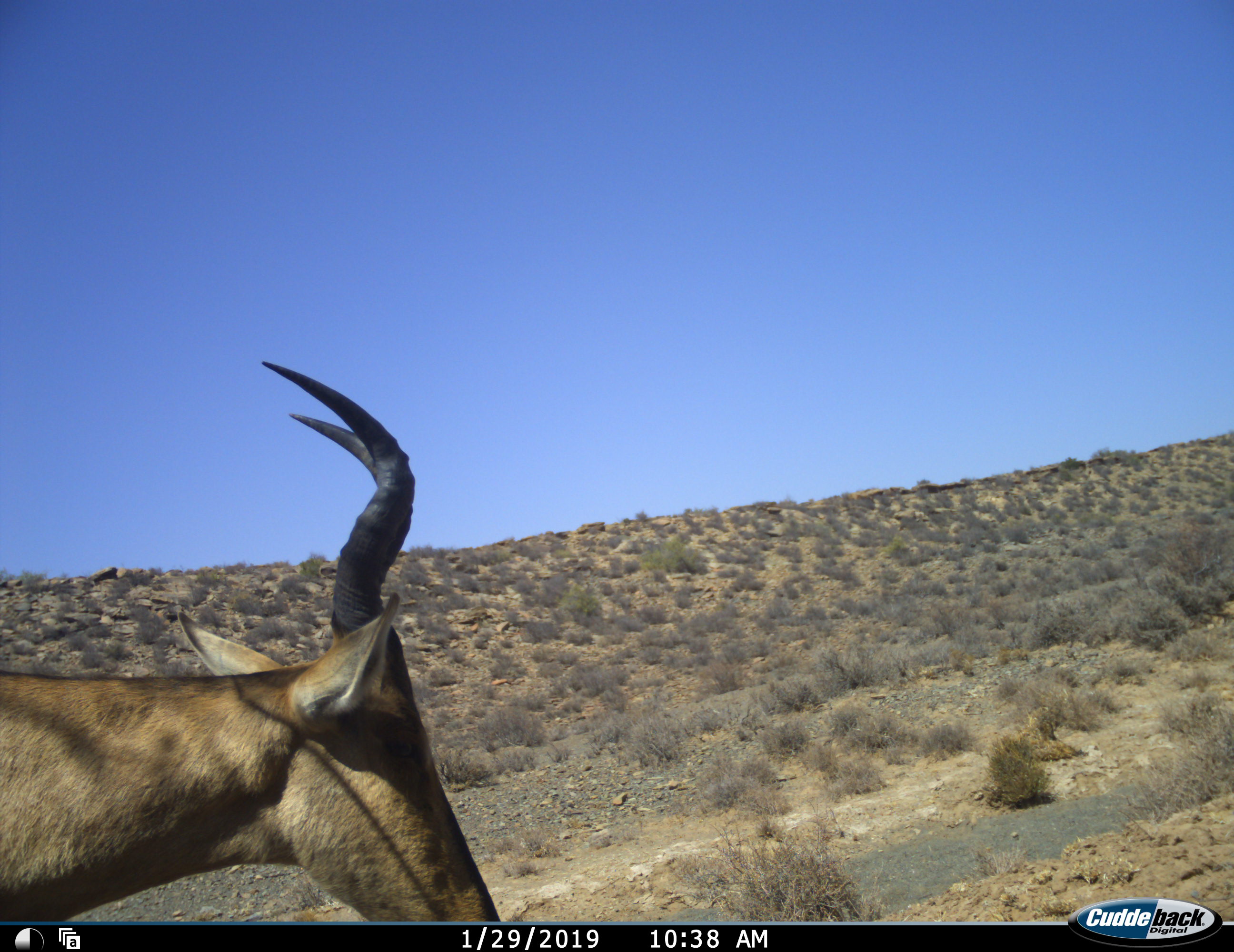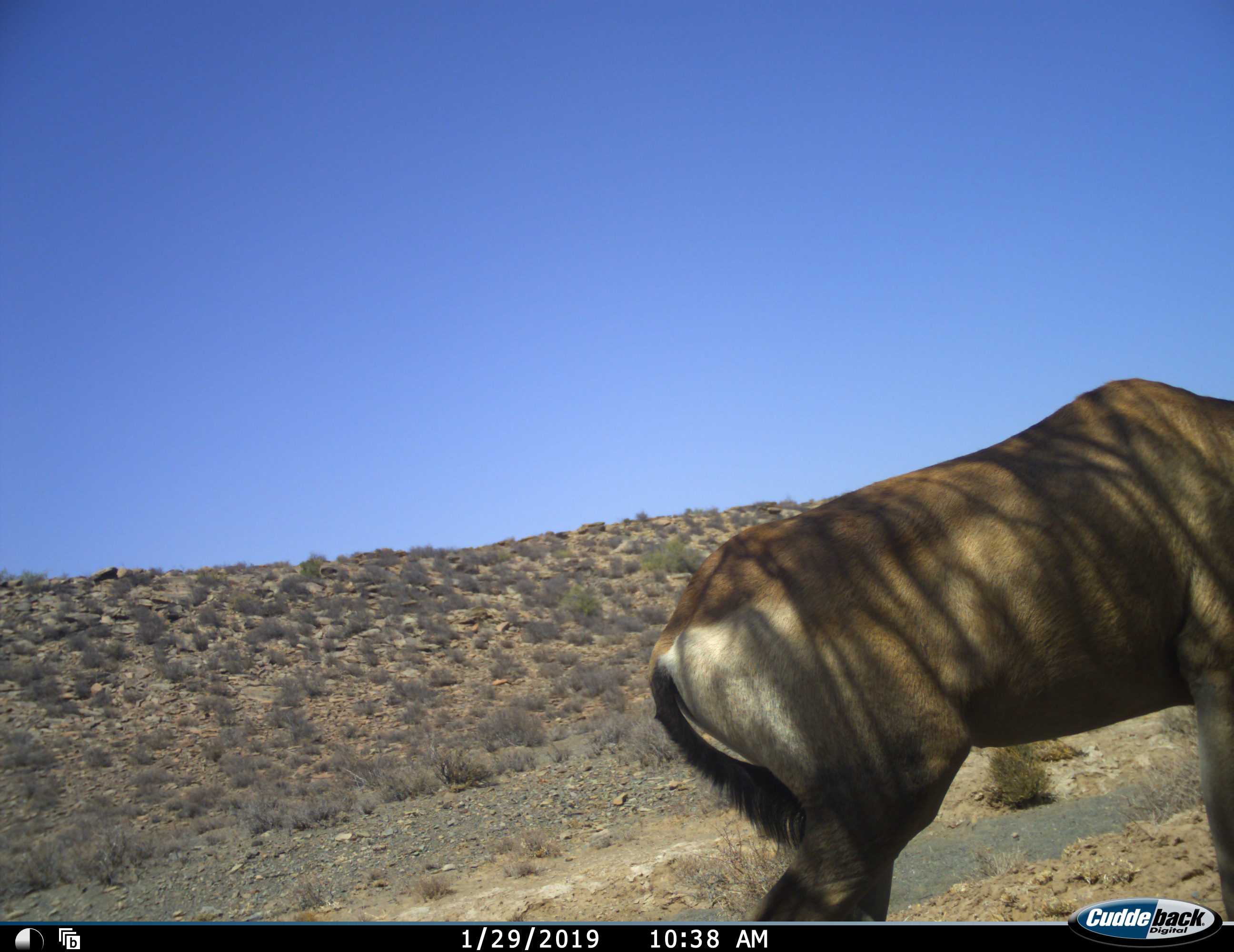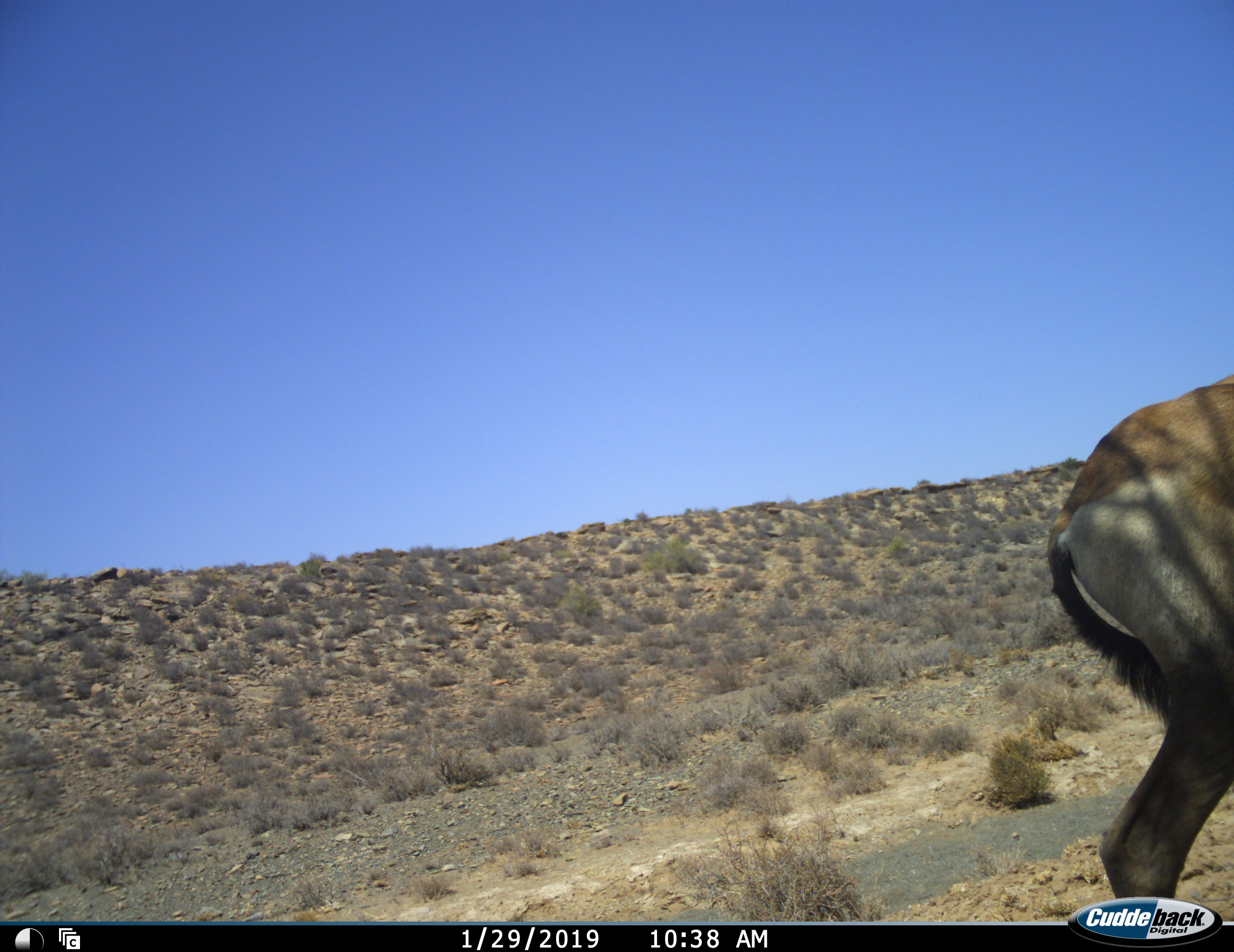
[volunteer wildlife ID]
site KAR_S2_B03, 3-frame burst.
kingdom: Animalia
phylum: Chordata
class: Mammalia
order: Artiodactyla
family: Bovidae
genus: Alcelaphus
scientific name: Alcelaphus buselaphus caama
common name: red hartebeest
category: hartebeestred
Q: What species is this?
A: Hartebeestred (red hartebeest) (Alcelaphus buselaphus caama).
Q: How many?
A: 1.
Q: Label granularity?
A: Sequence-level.